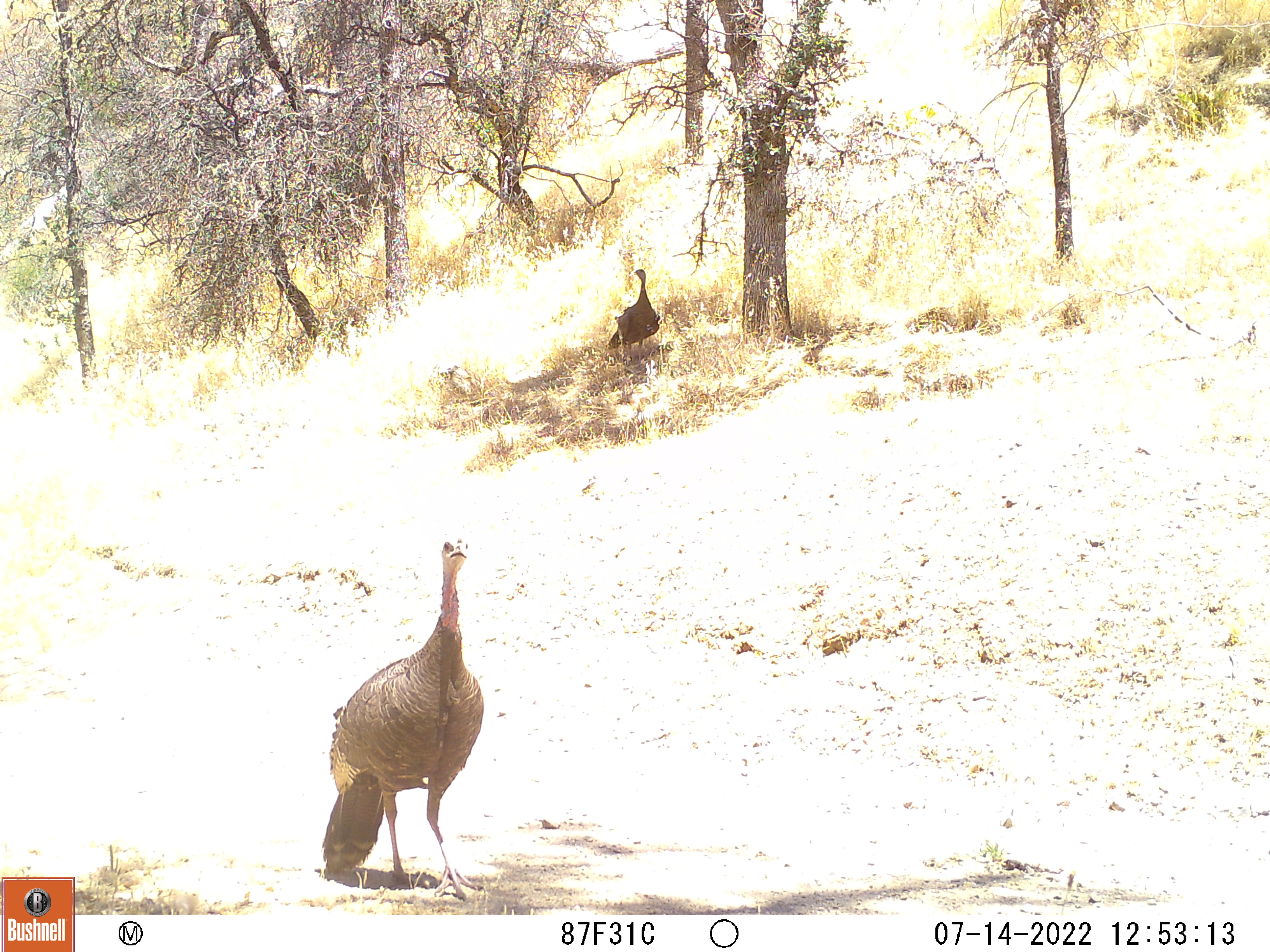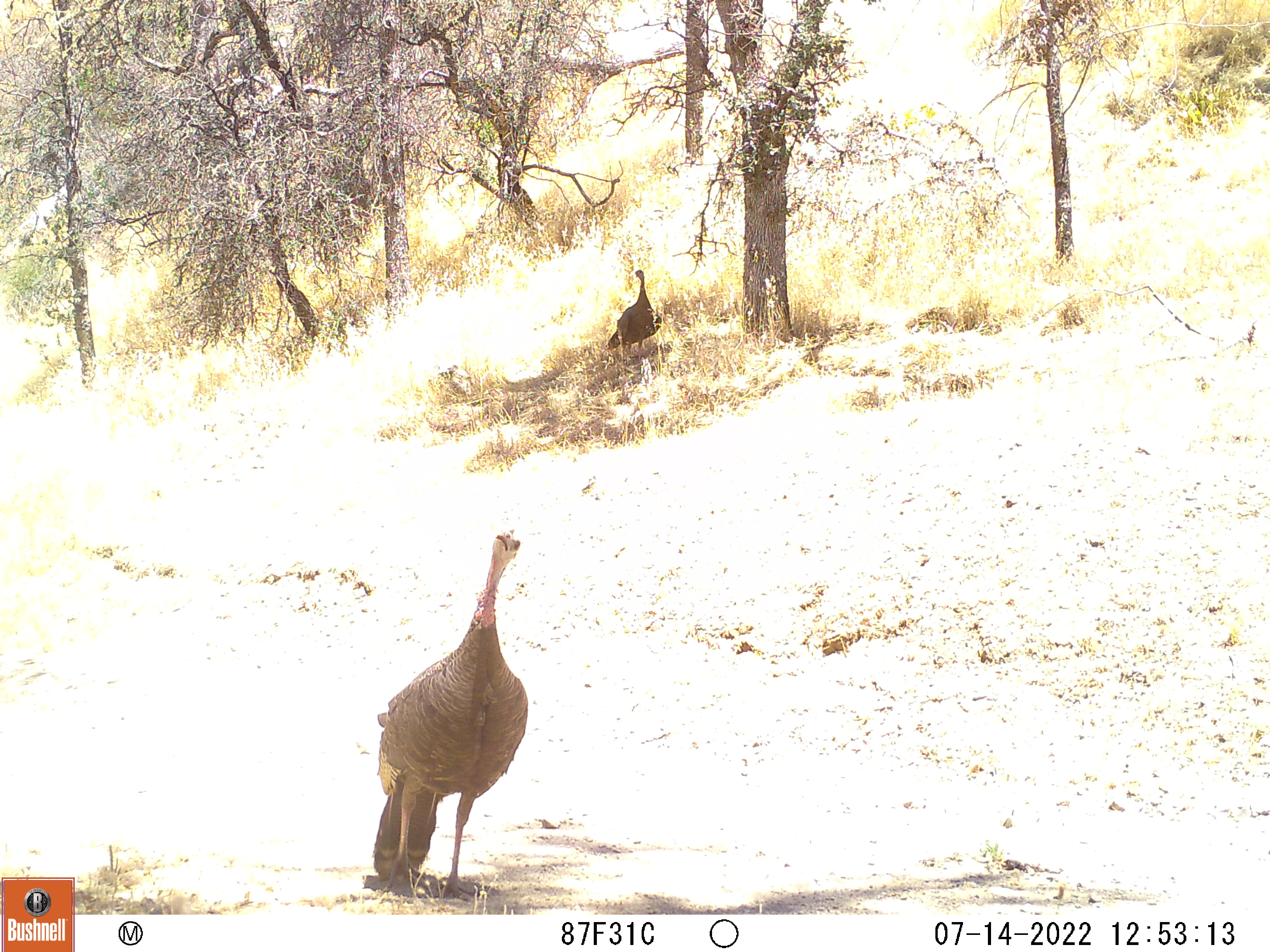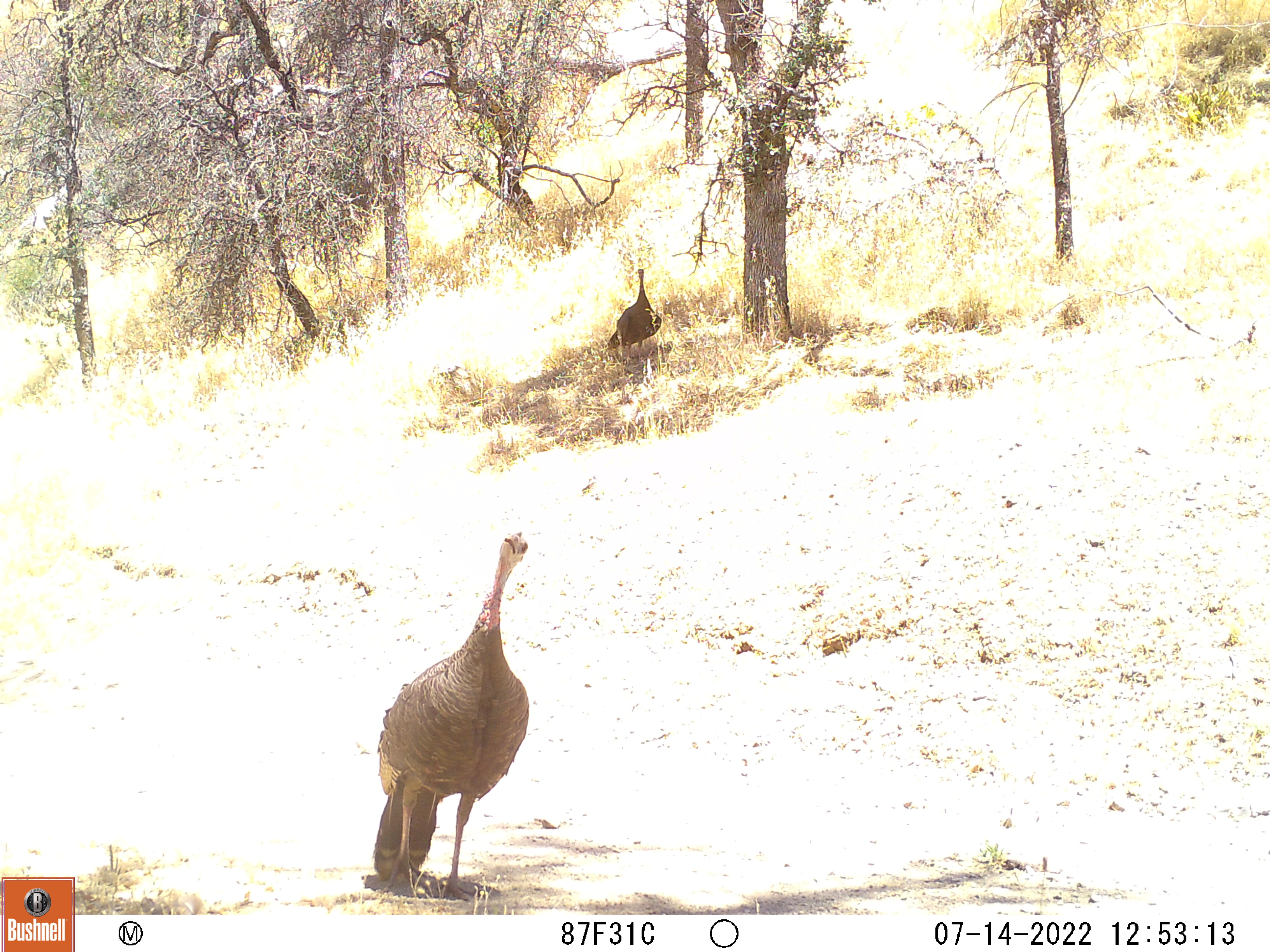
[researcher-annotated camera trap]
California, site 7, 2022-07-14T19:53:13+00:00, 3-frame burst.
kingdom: Animalia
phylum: Chordata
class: Aves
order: Galliformes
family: Phasianidae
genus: Meleagris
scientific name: Meleagris gallopavo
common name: turkey